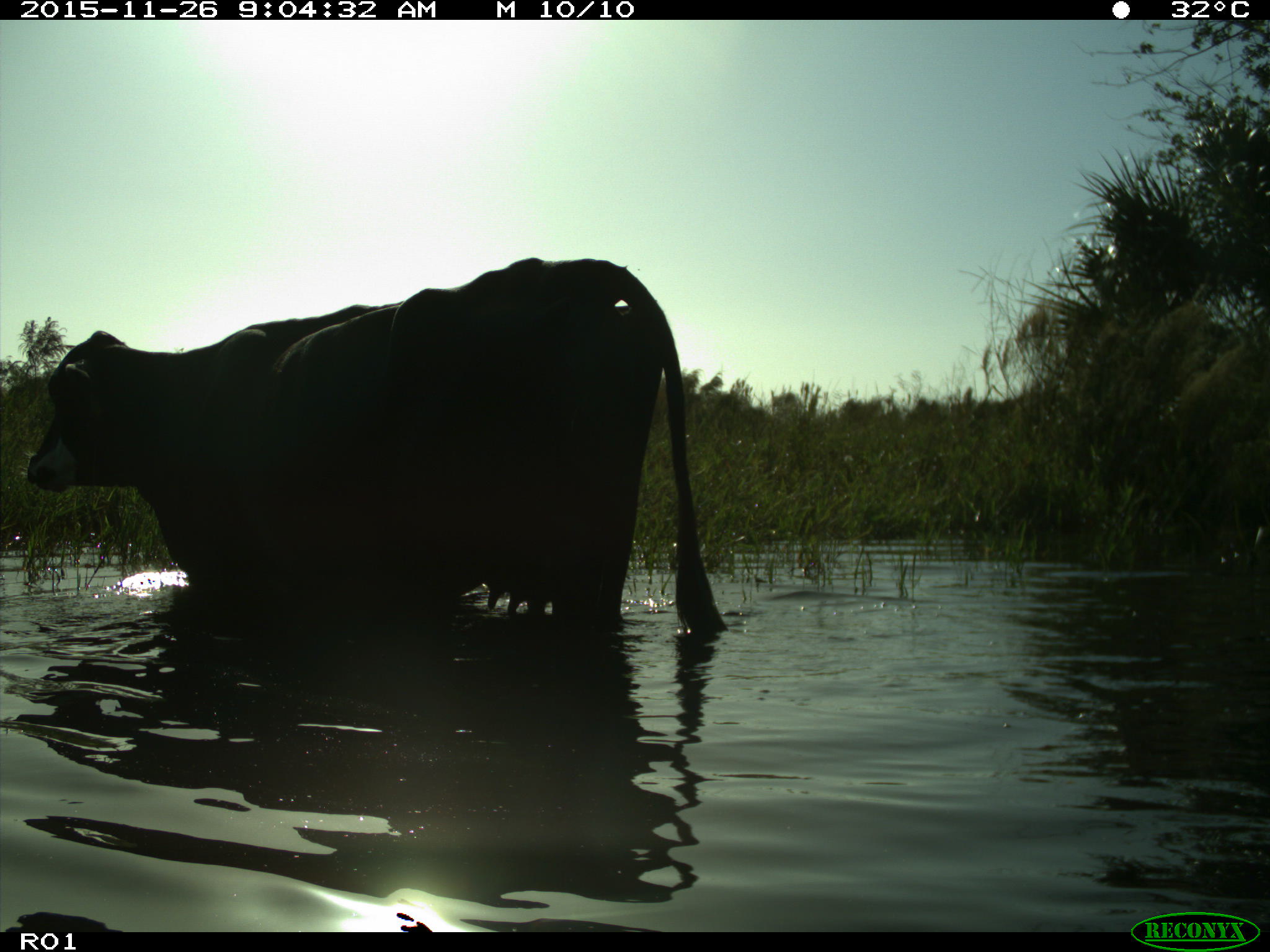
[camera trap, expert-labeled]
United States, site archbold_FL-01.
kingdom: Animalia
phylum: Chordata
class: Mammalia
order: Artiodactyla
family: Bovidae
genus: Bos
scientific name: Bos taurus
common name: domestic cow